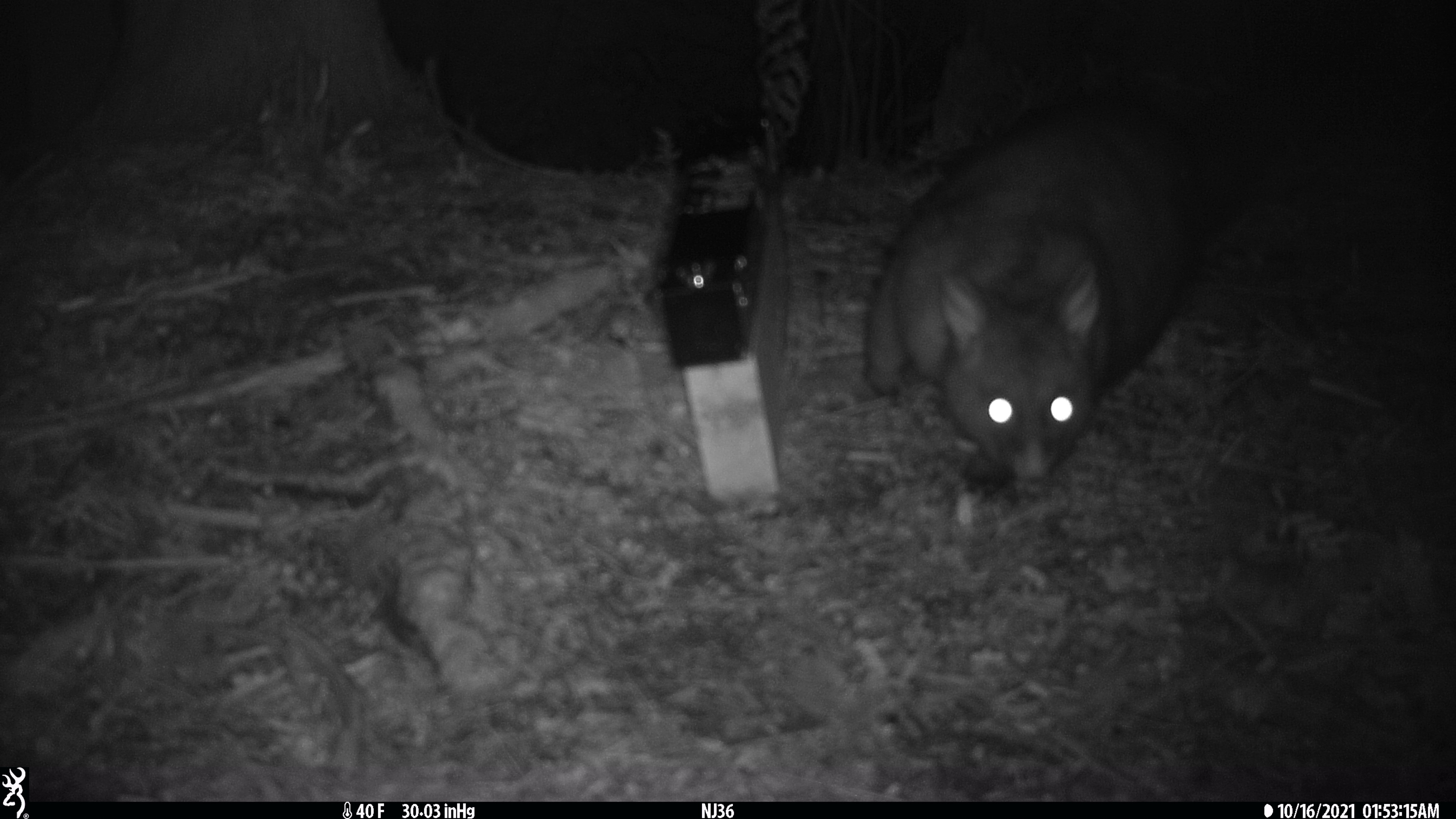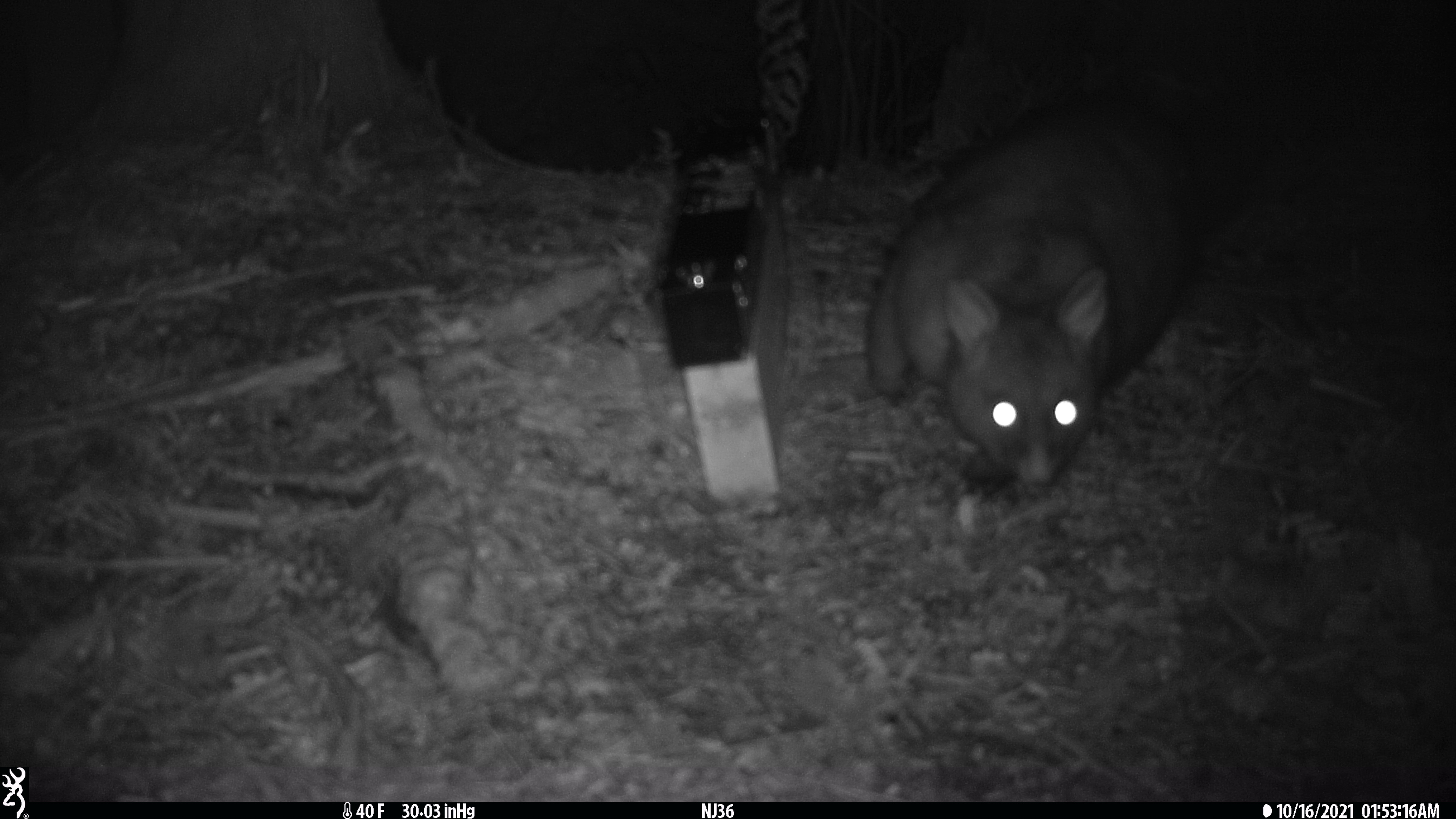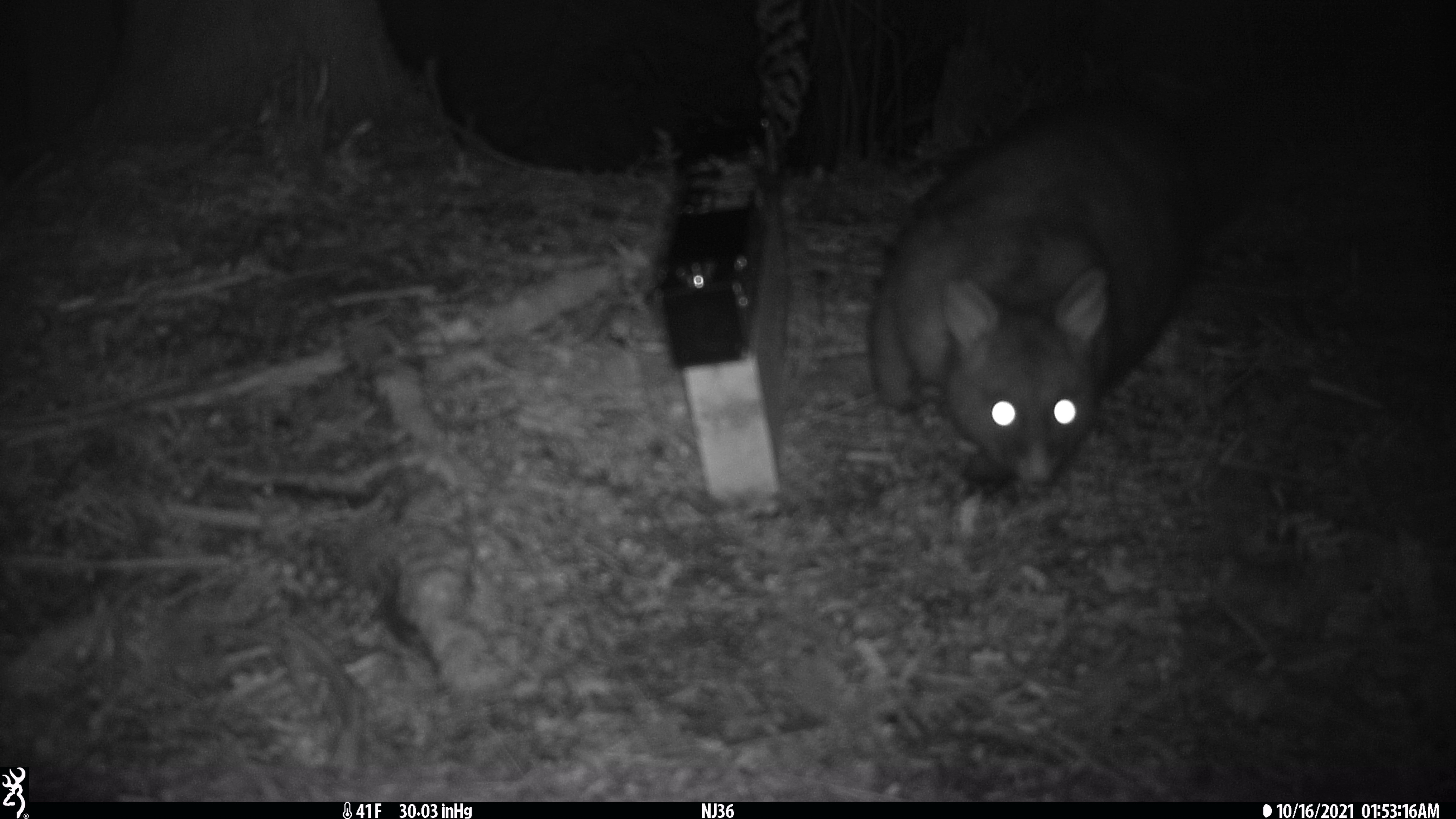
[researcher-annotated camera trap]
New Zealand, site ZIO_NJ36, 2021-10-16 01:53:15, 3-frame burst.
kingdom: Animalia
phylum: Chordata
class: Mammalia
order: Diprotodontia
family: Phalangeridae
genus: Trichosurus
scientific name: Trichosurus vulpecula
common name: common brushtail possum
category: possum